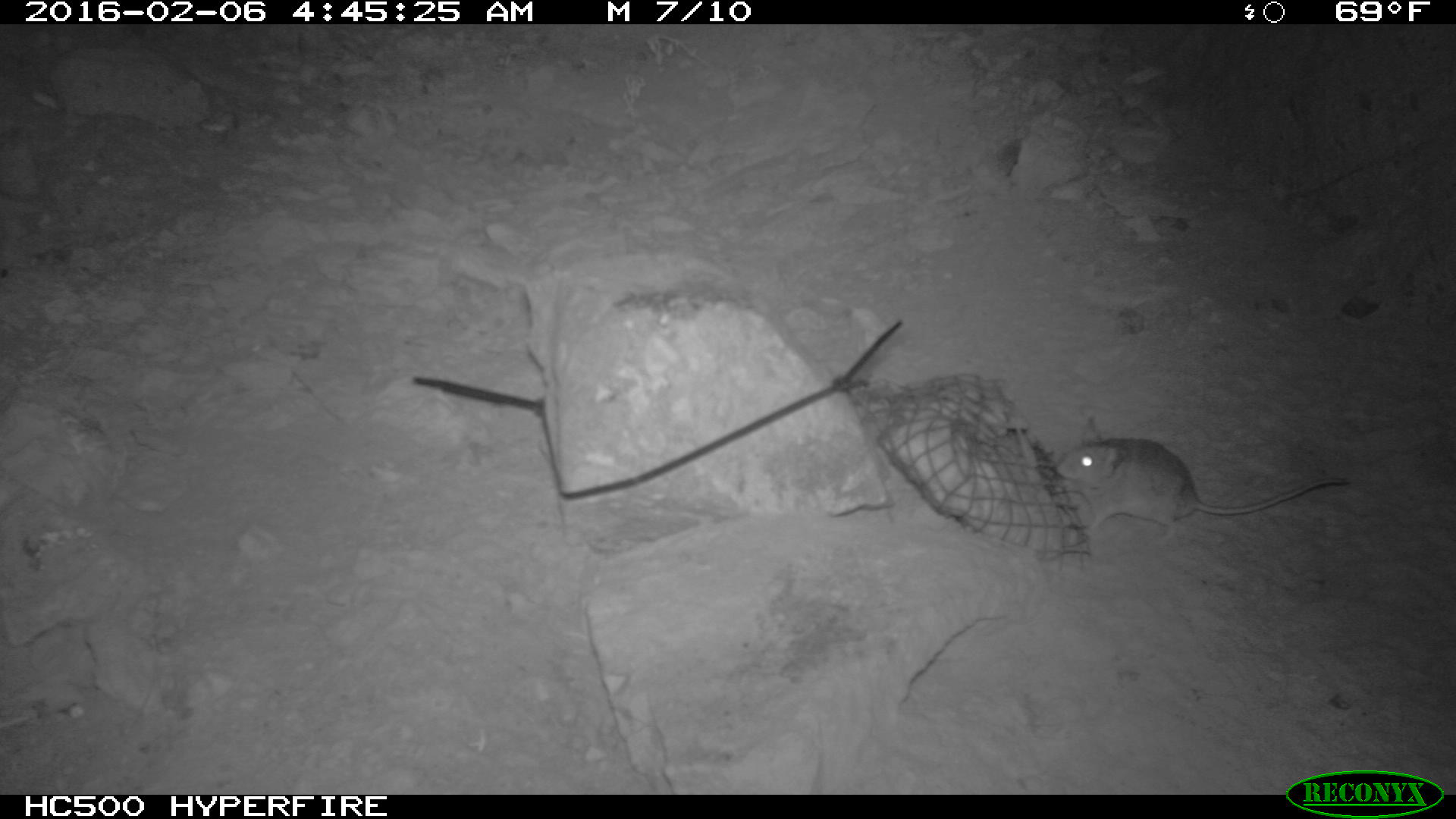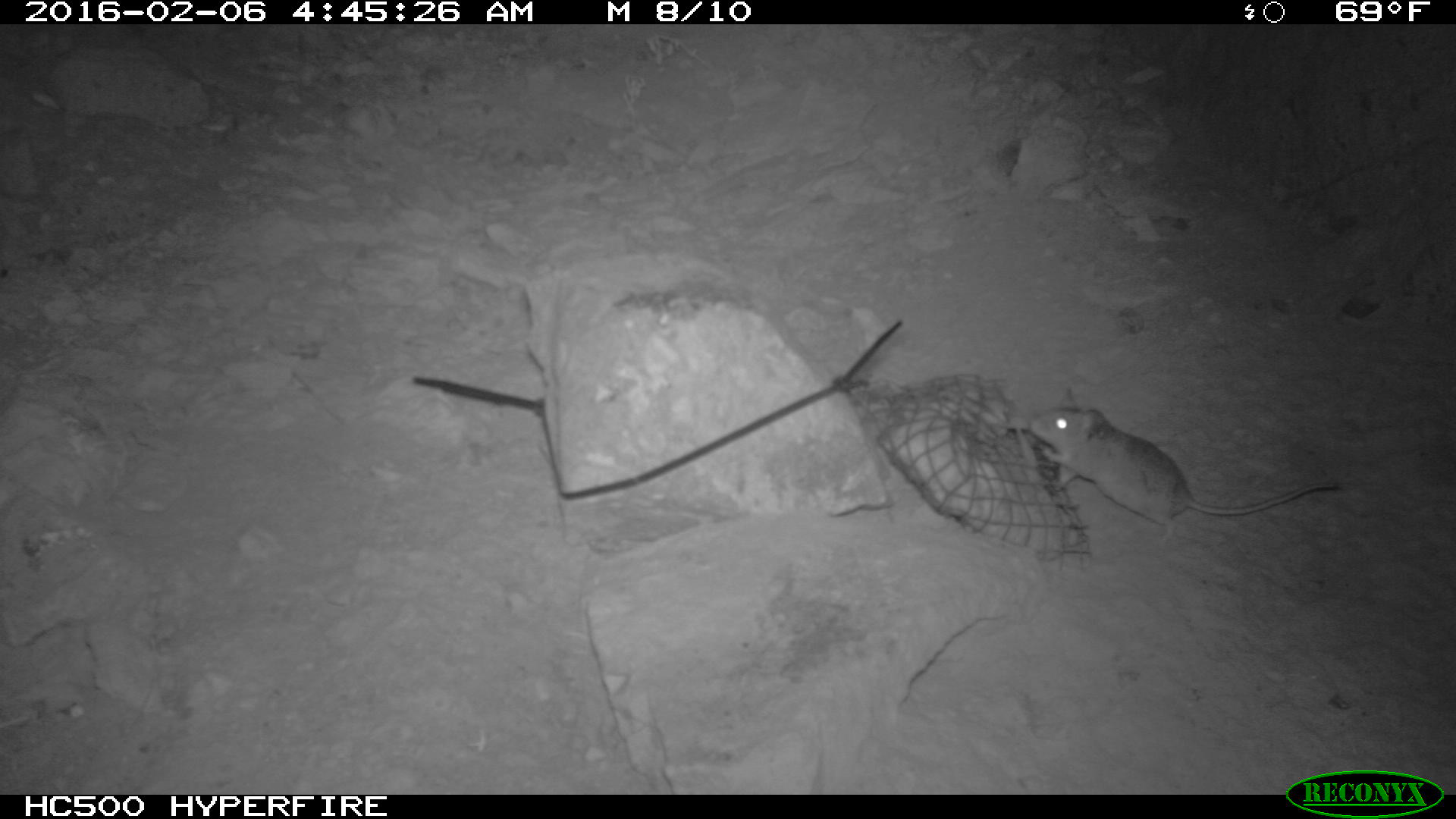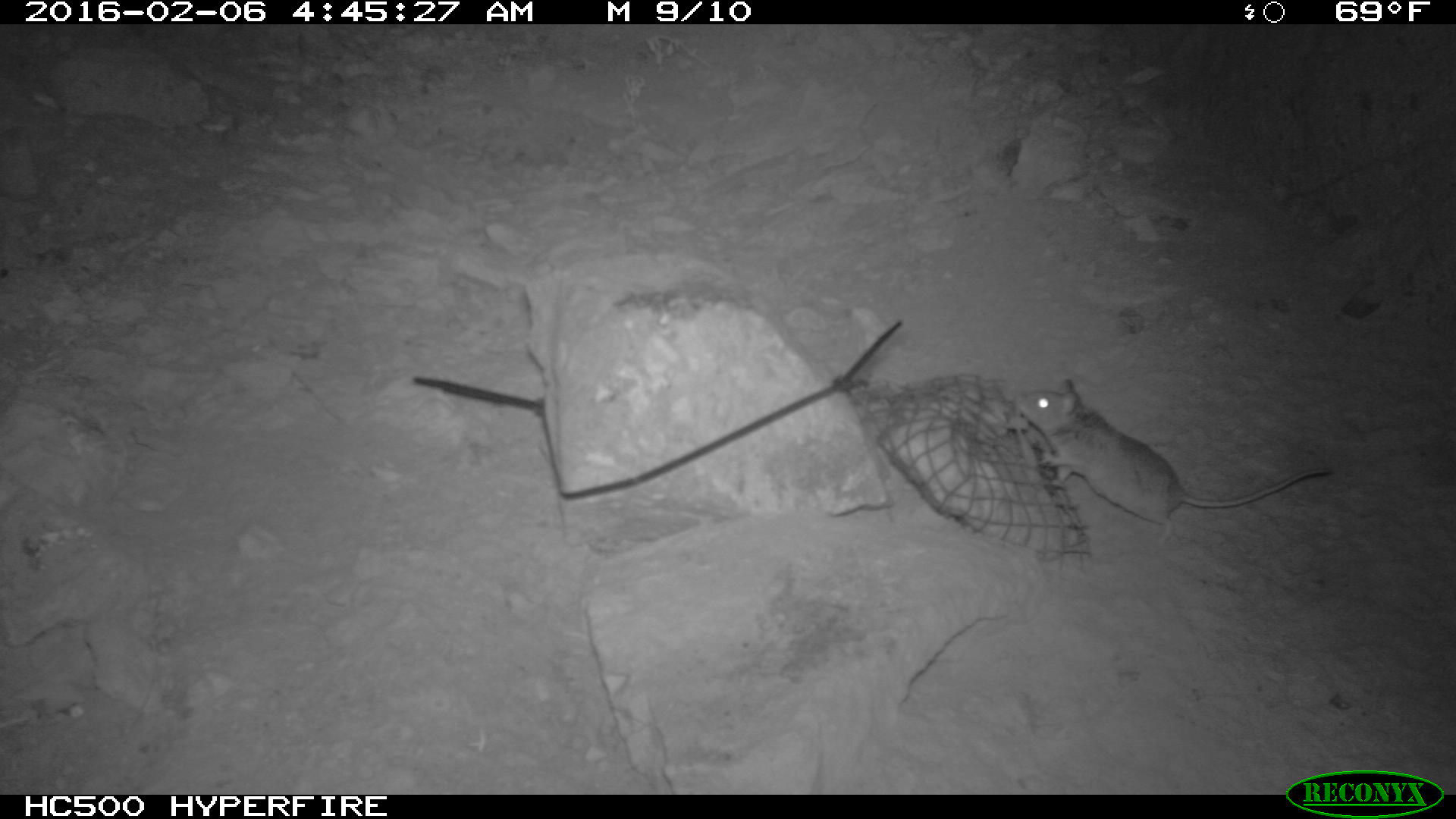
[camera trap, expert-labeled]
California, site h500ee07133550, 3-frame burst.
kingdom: Animalia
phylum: Chordata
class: Mammalia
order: Rodentia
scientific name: Rodentia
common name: rodent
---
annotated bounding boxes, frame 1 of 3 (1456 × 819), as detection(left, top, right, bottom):
rodent: detection(1055, 414, 1348, 545)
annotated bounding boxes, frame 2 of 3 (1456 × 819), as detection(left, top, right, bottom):
rodent: detection(1031, 387, 1340, 545)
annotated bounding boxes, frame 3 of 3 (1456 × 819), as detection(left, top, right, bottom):
rodent: detection(1020, 379, 1332, 548)